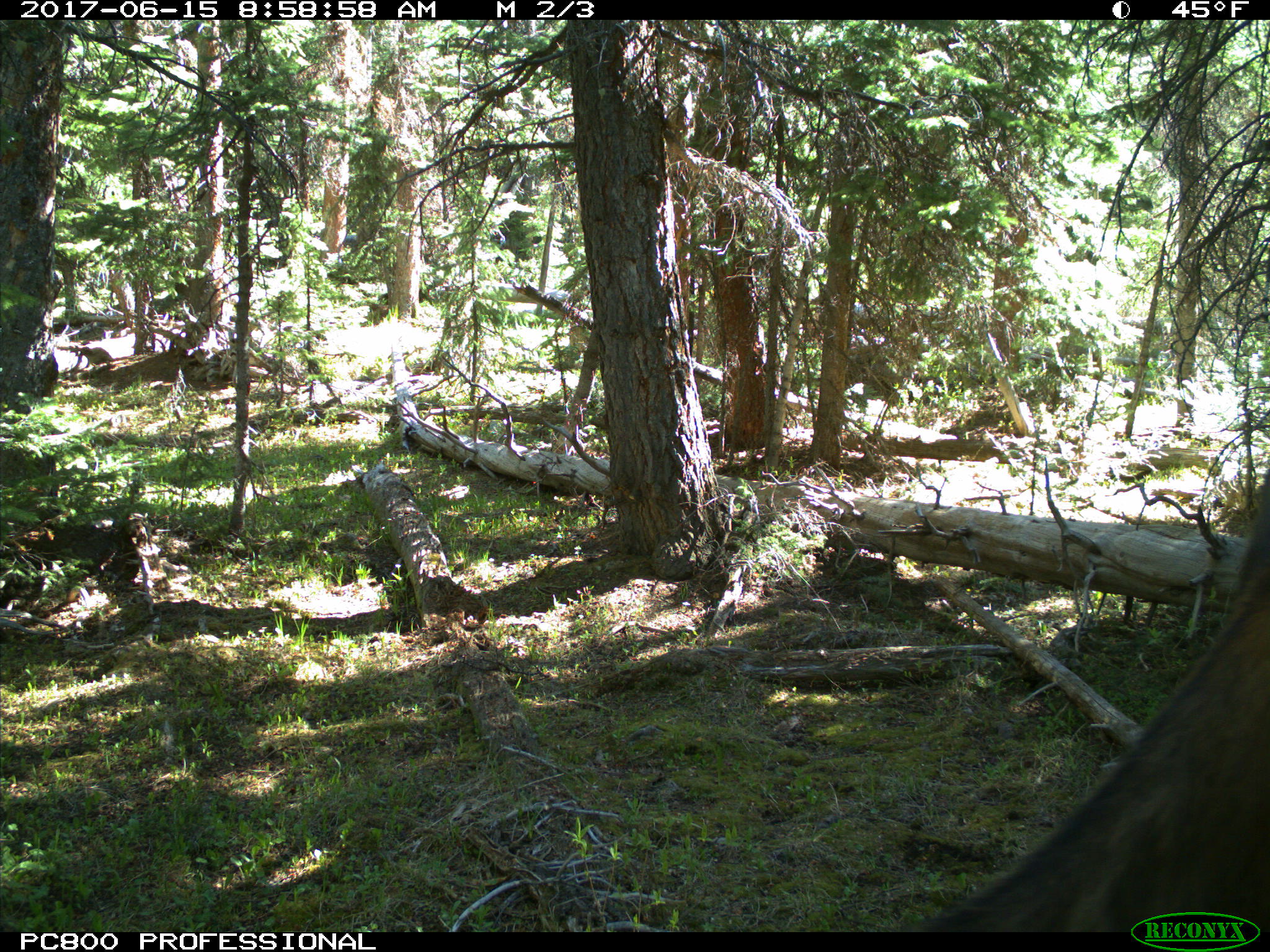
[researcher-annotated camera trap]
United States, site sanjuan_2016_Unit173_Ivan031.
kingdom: Animalia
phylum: Chordata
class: Mammalia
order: Artiodactyla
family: Cervidae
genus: Cervus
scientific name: Cervus elaphus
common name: red deer